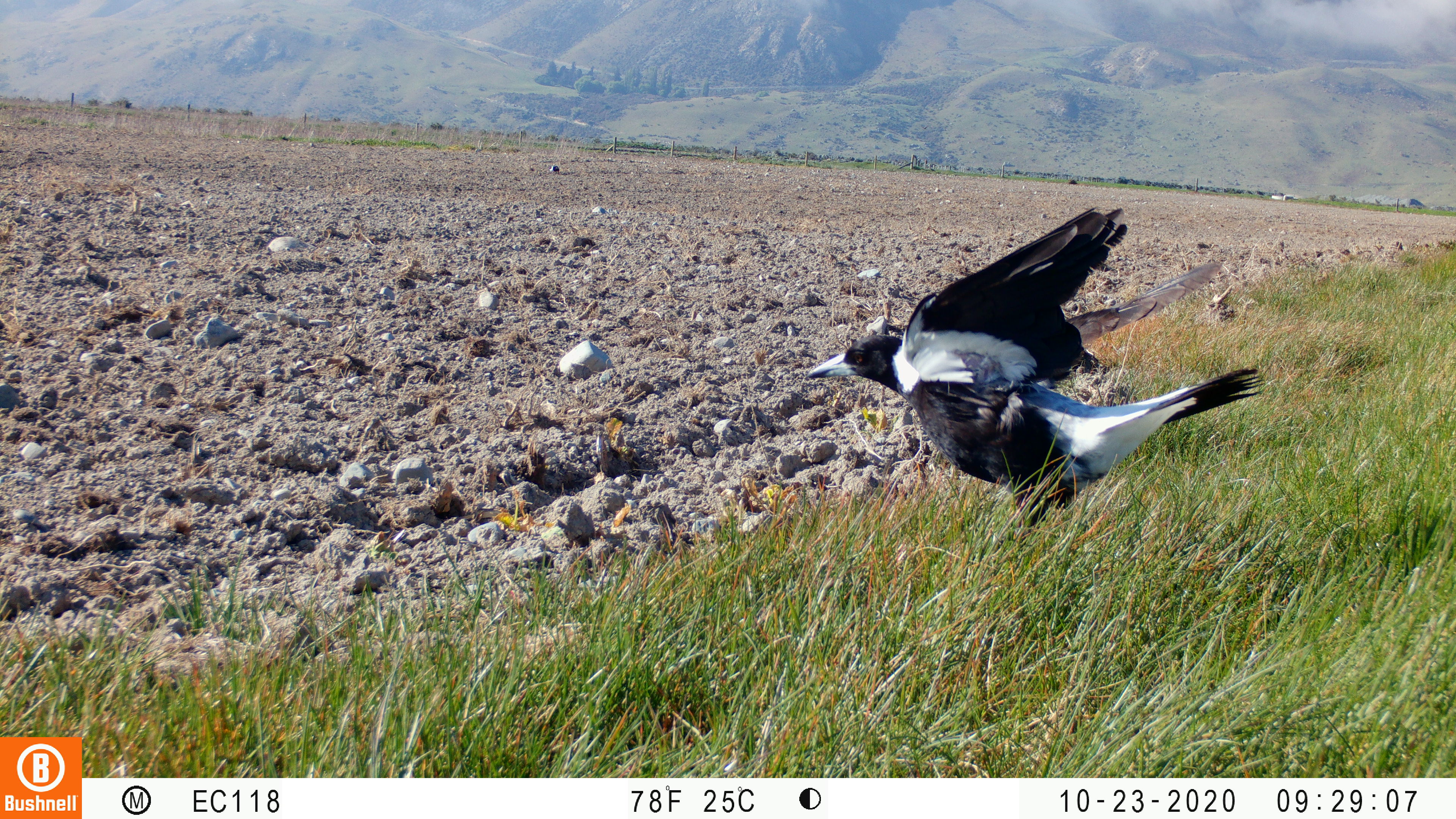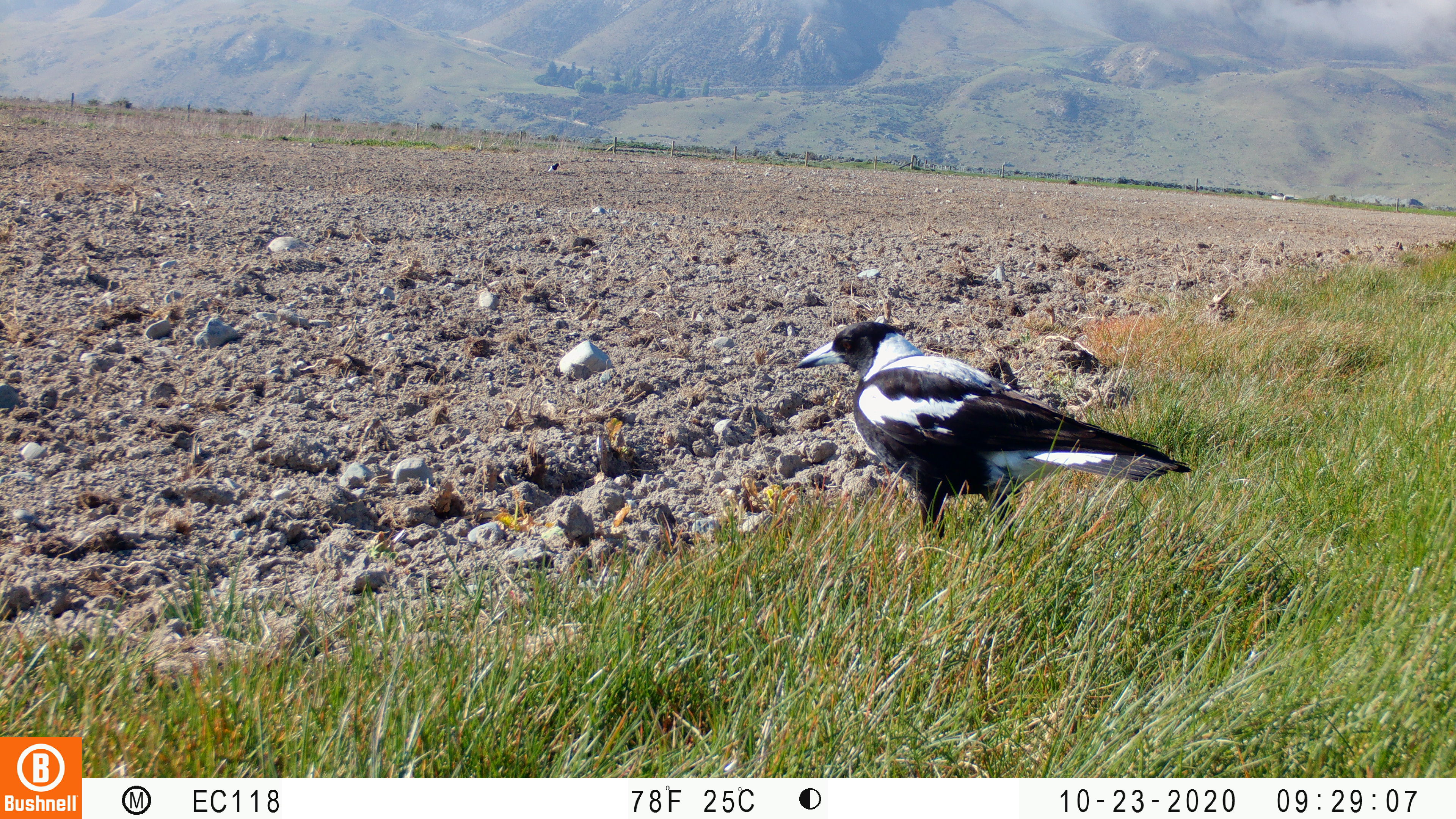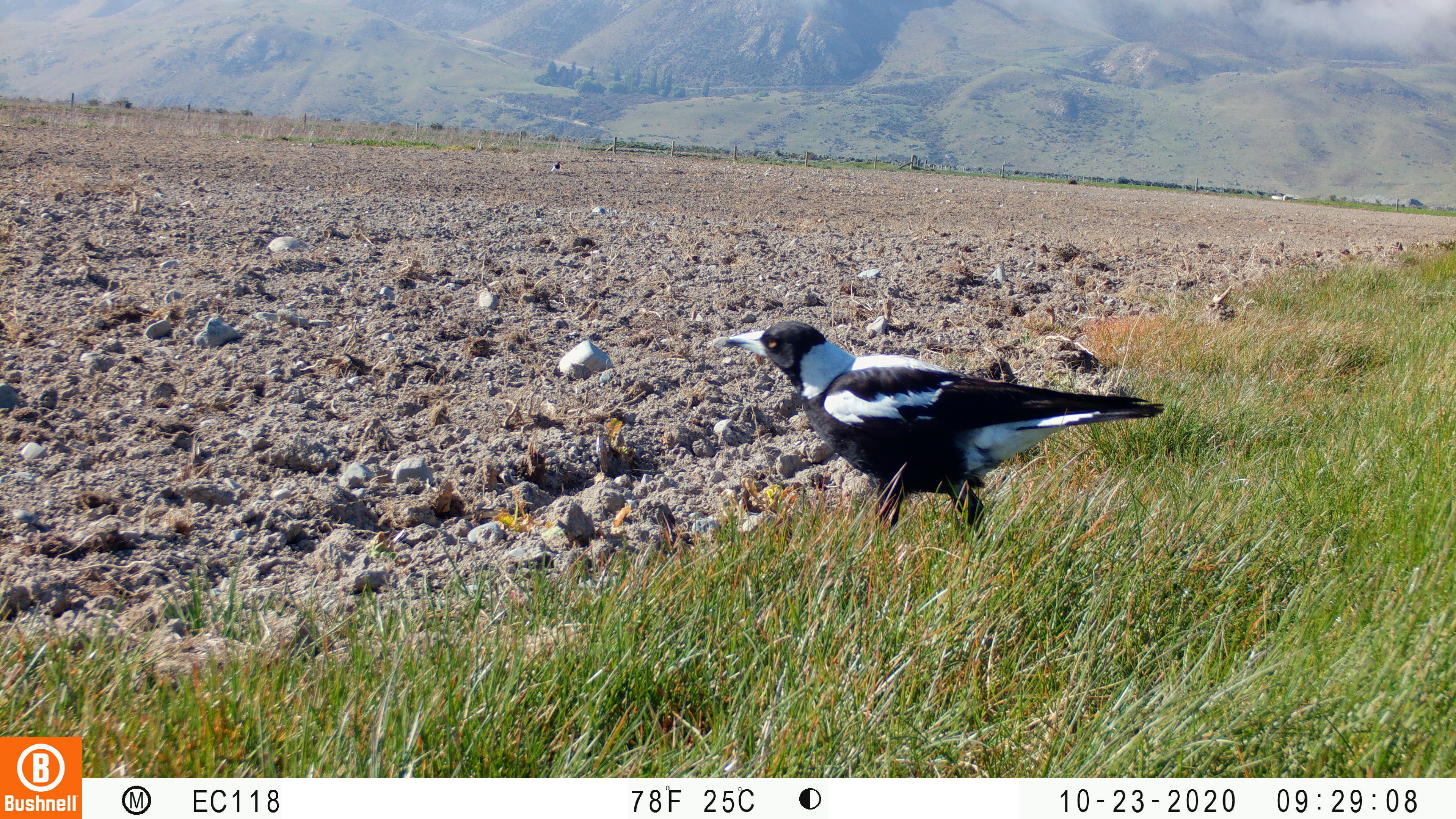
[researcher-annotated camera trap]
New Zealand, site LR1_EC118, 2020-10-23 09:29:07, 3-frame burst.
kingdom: Animalia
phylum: Chordata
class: Aves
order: Passeriformes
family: Artamidae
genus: Gymnorhina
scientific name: Gymnorhina tibicen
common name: australian magpie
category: magpie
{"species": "magpie (australian magpie) (Gymnorhina tibicen)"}